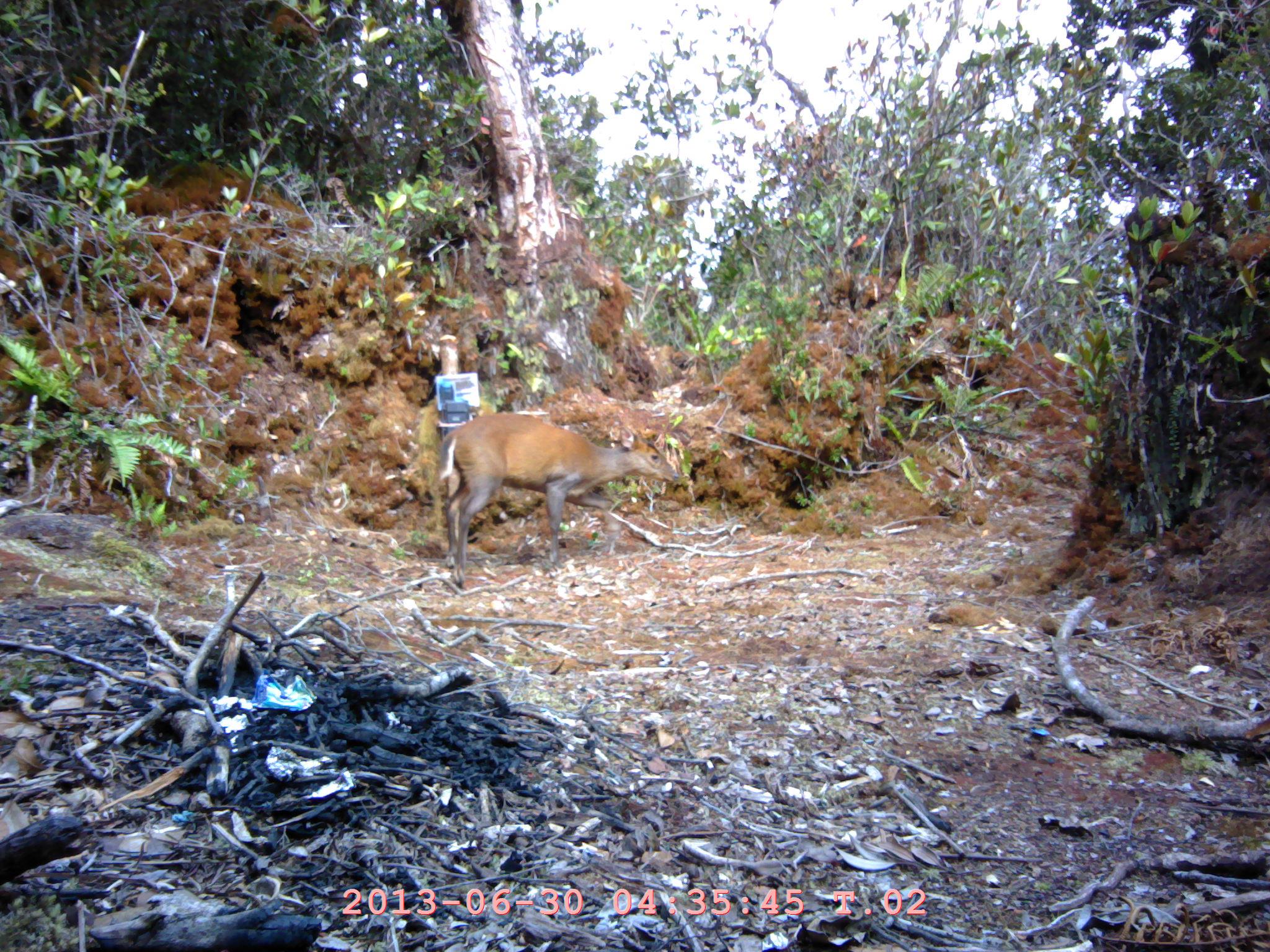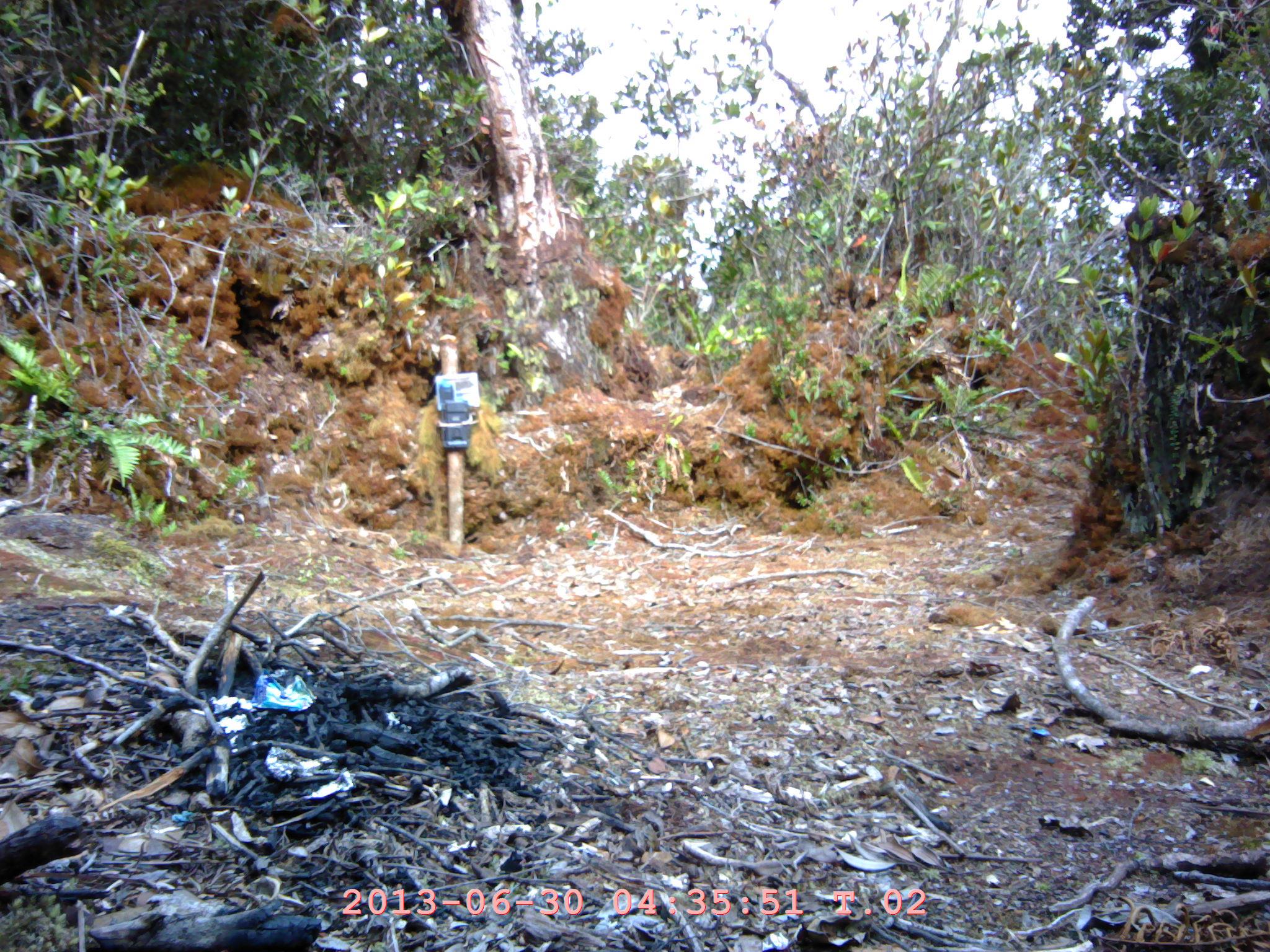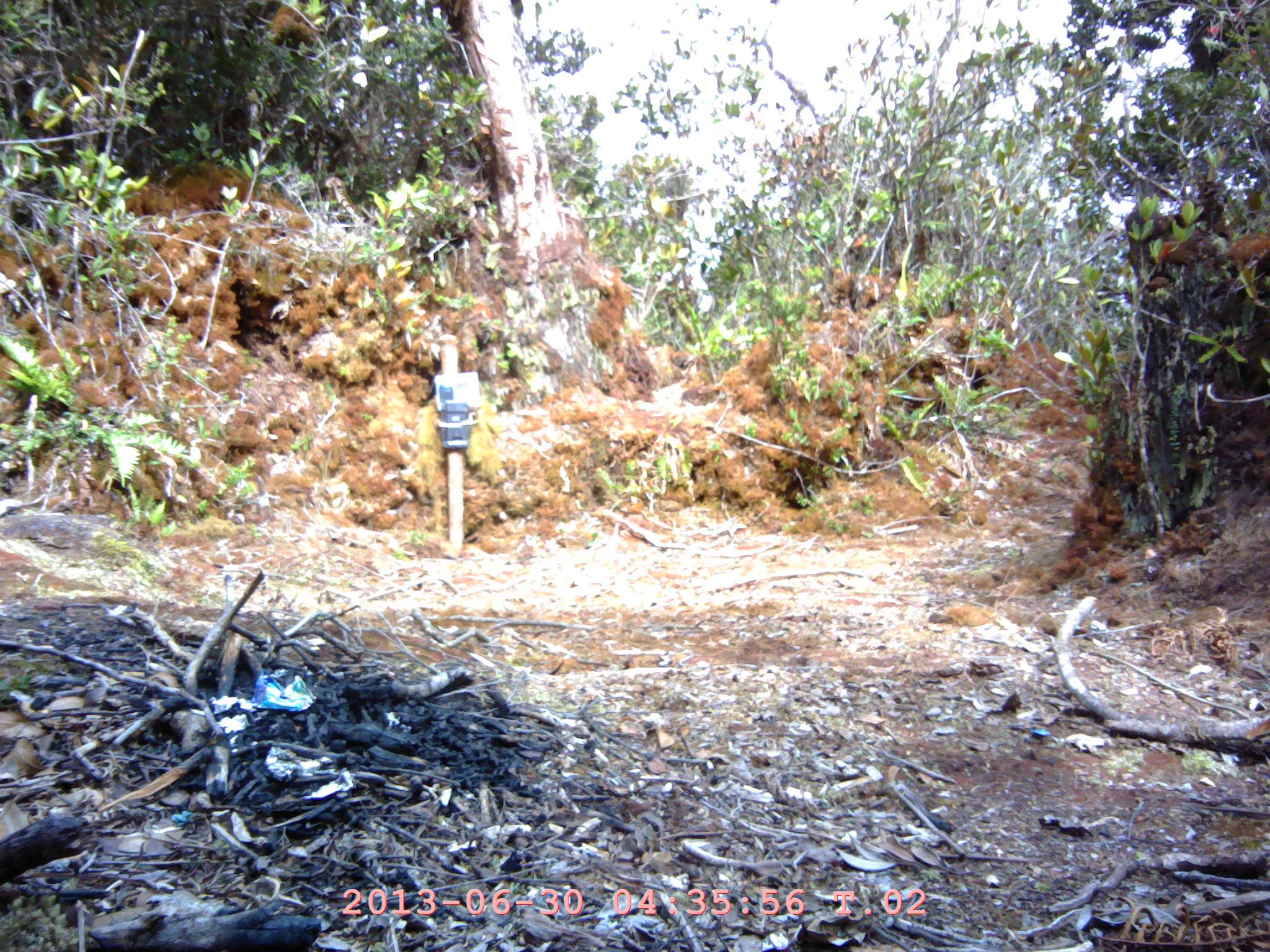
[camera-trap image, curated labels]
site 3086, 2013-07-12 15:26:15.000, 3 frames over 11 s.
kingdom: Animalia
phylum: Chordata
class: Mammalia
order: Artiodactyla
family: Cervidae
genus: Muntiacus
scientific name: Muntiacus muntjak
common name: southern red muntjac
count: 1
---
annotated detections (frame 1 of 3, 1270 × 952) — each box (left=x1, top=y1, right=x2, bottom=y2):
muntiacus muntjak: (left=438, top=412, right=679, bottom=589)